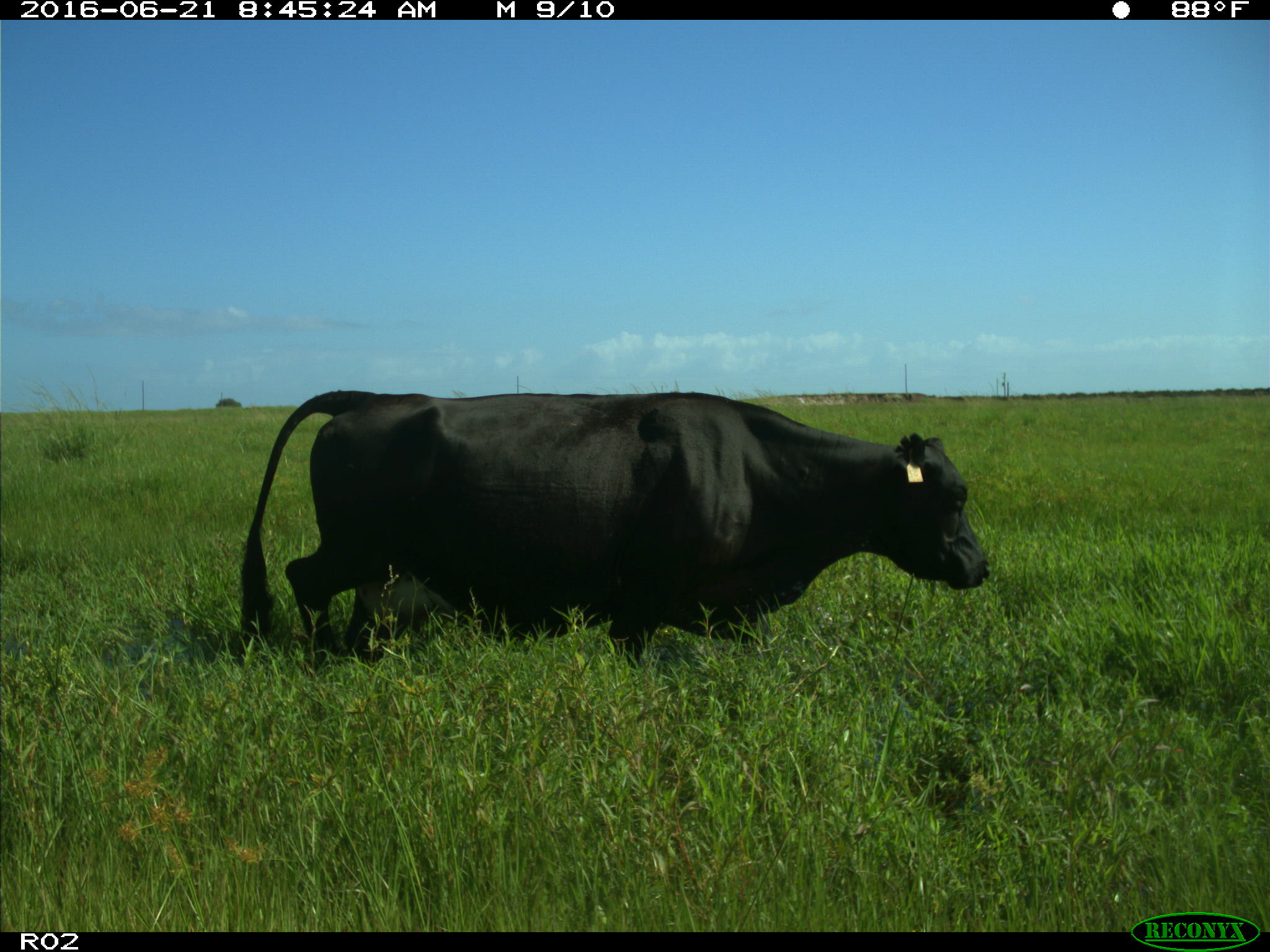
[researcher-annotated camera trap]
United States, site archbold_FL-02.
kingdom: Animalia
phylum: Chordata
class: Mammalia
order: Artiodactyla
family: Bovidae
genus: Bos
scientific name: Bos taurus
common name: domestic cow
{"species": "Bos taurus (domestic cow)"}